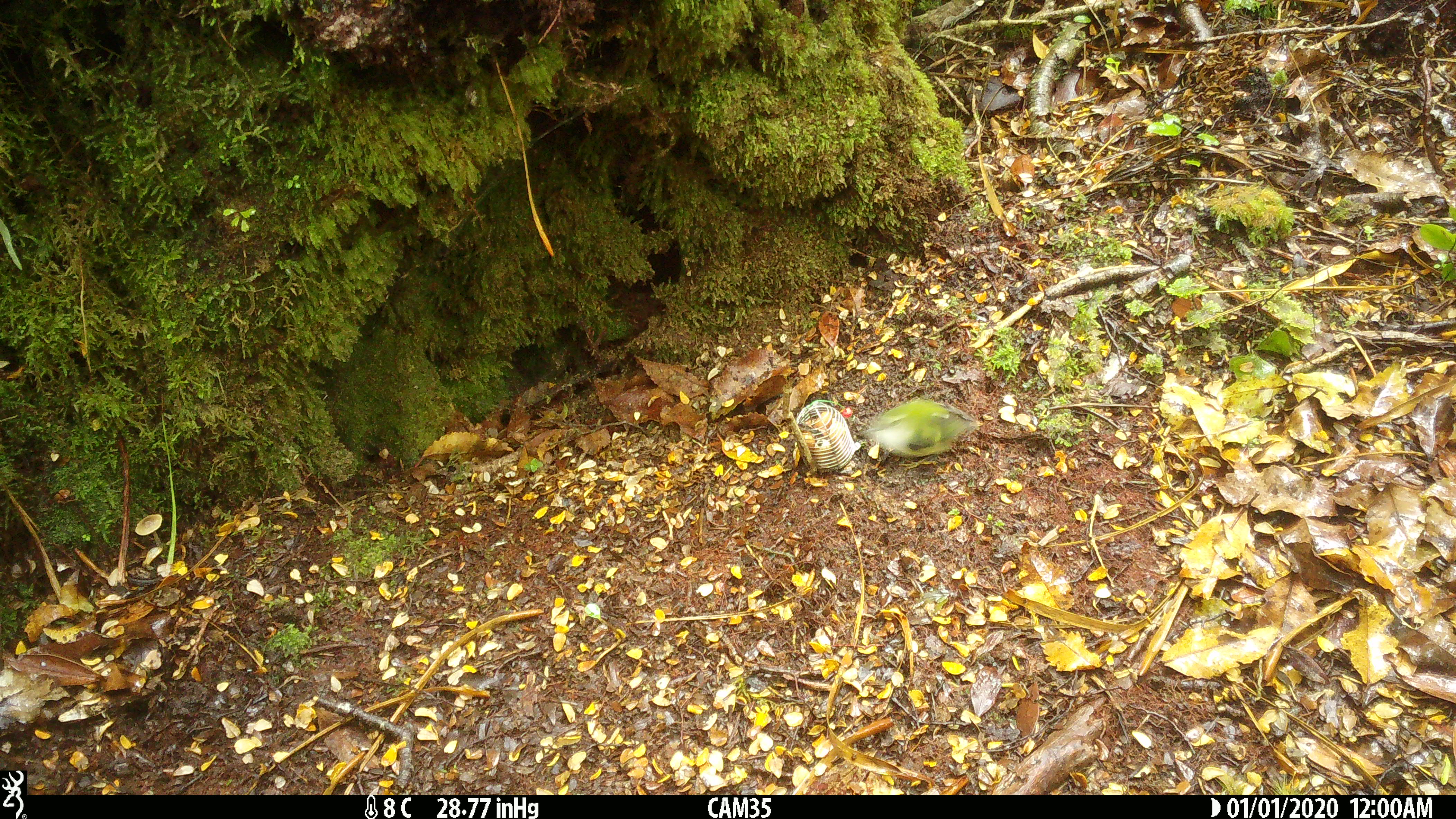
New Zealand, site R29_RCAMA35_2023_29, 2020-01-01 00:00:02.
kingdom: Animalia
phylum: Chordata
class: Aves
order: Passeriformes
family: Acanthisittidae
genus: Acanthisitta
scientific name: Acanthisitta chloris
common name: rifleman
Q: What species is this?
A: Rifleman (Acanthisitta chloris).